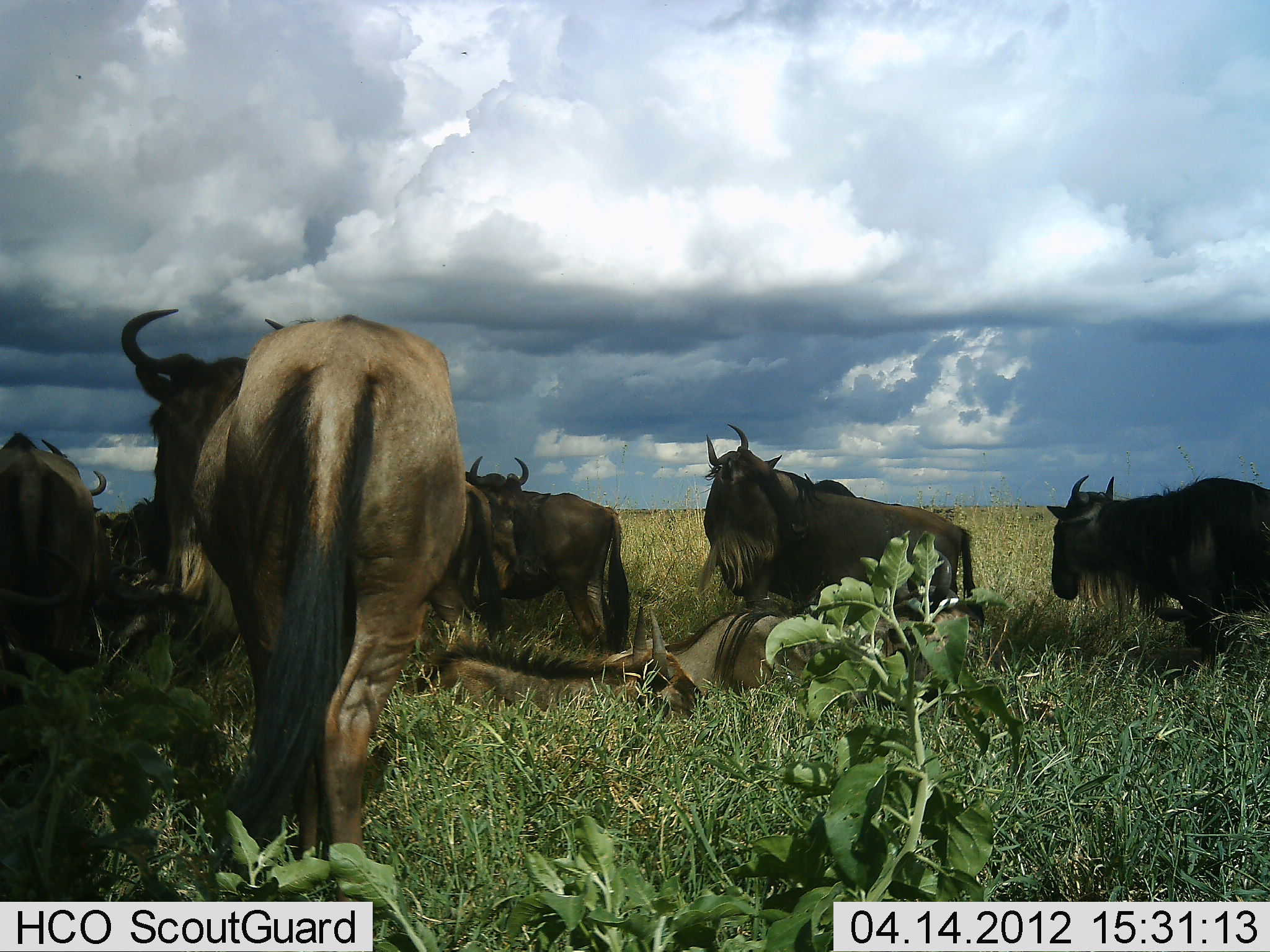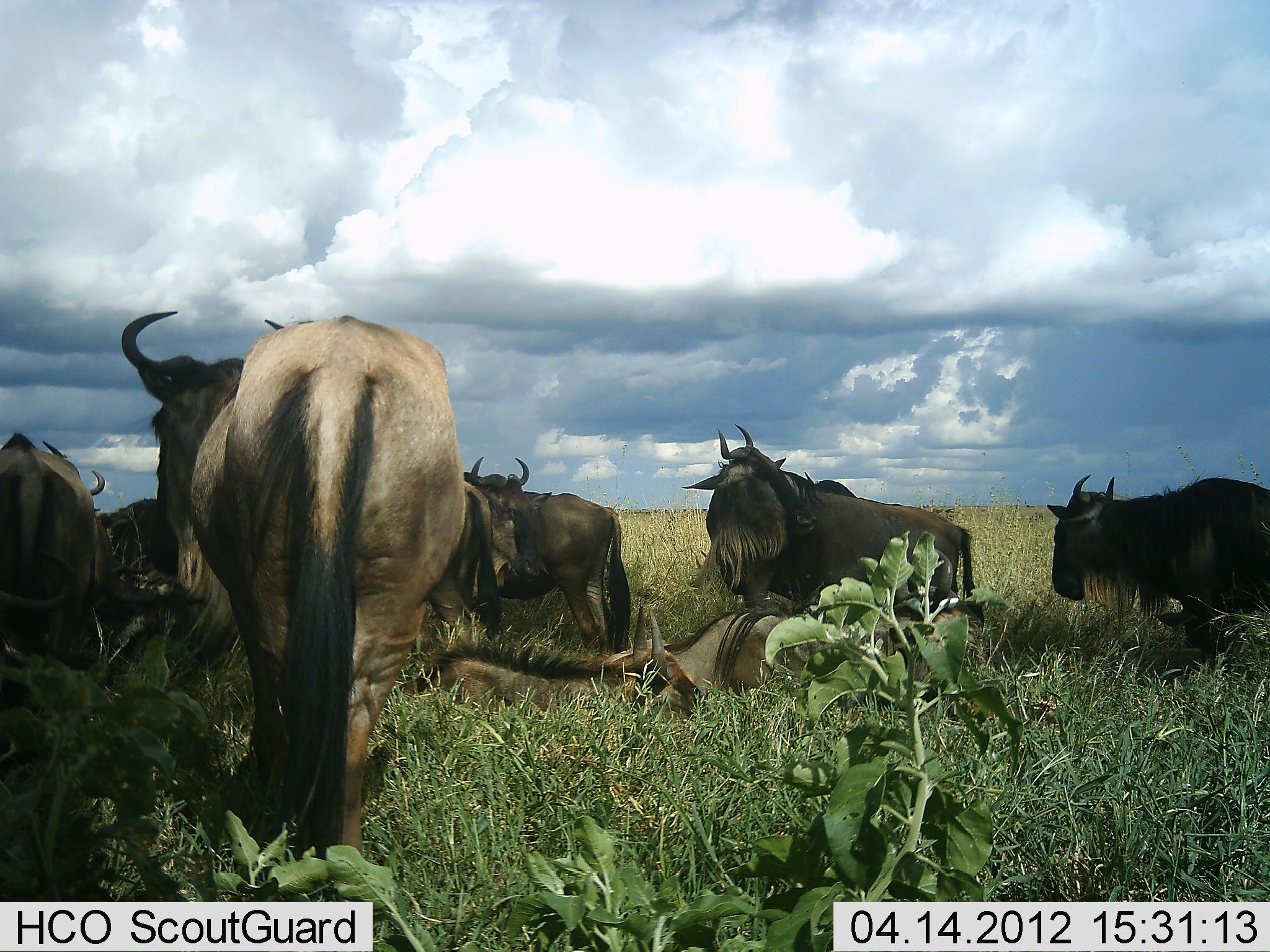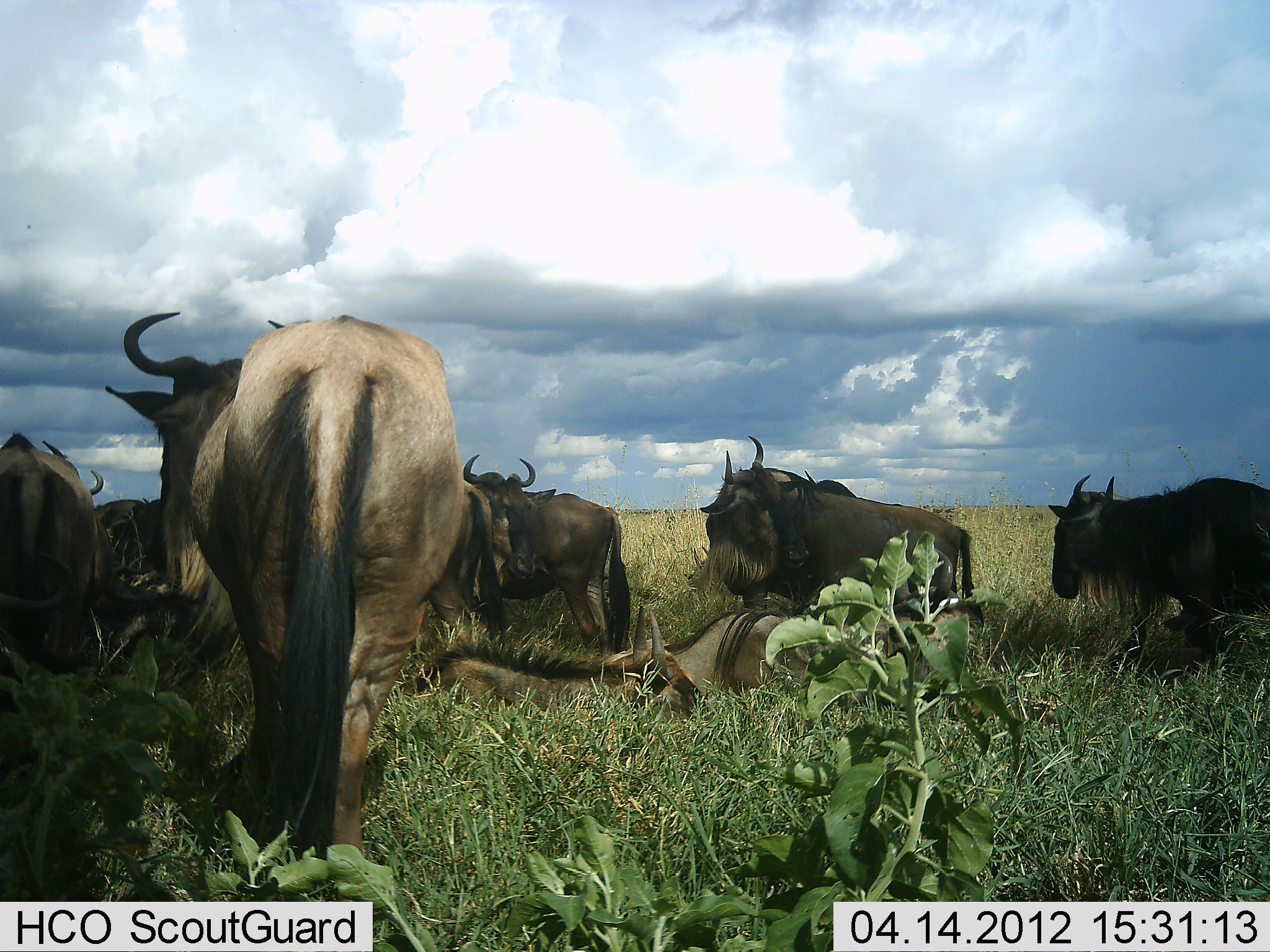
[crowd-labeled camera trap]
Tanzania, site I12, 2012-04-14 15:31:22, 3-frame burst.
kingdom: Animalia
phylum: Chordata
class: Mammalia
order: Artiodactyla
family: Bovidae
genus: Connochaetes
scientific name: Connochaetes taurinus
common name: blue wildebeest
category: wildebeest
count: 9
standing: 85%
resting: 100%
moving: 8%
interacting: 0%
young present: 8%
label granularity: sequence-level